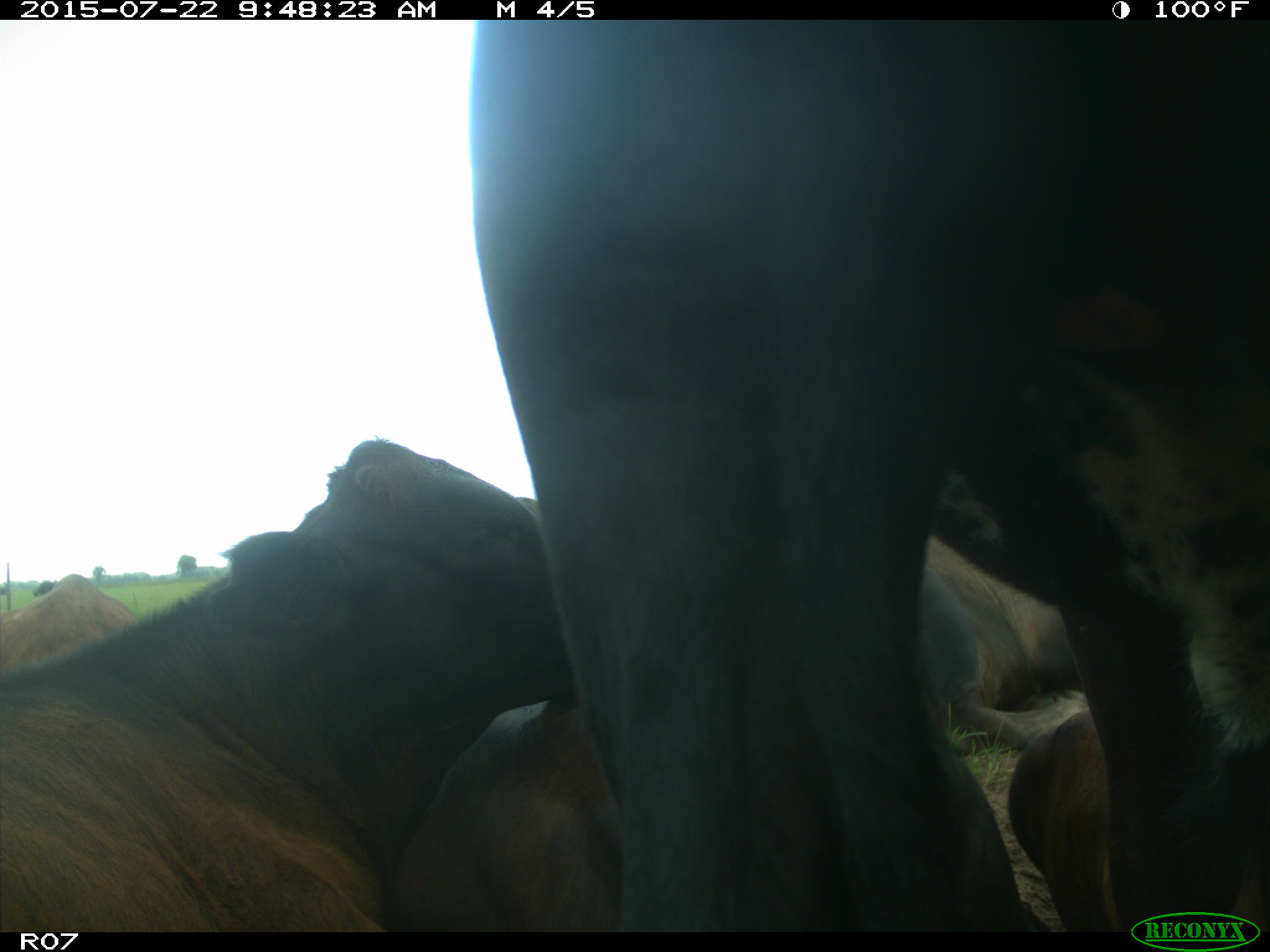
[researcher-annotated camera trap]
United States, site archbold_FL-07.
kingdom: Animalia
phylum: Chordata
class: Mammalia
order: Carnivora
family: Procyonidae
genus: Procyon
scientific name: Procyon lotor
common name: common raccoon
Procyon lotor (common raccoon).